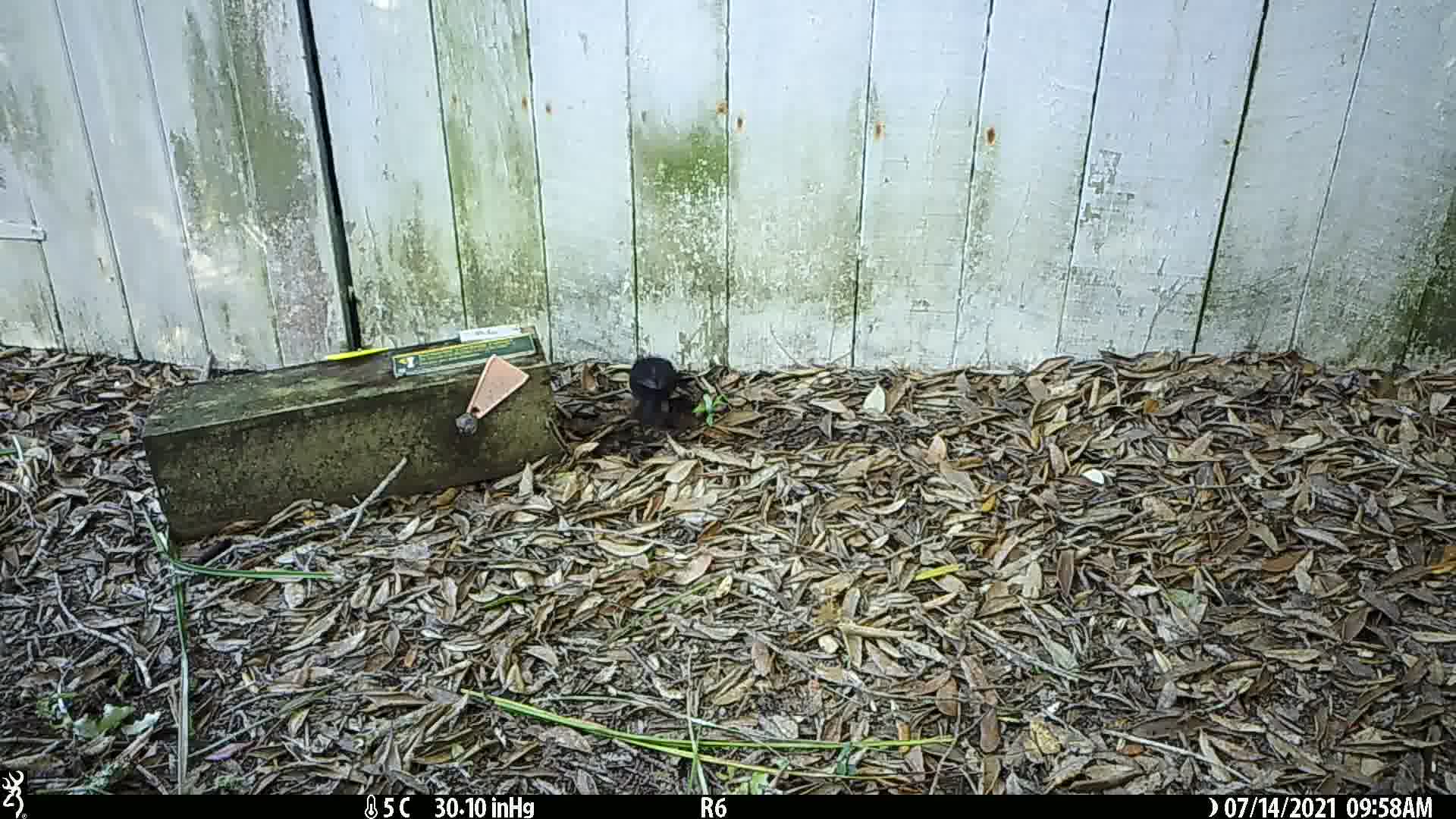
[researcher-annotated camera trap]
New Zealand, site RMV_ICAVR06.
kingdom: Animalia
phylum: Chordata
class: Aves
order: Passeriformes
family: Turdidae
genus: Turdus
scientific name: Turdus merula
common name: eurasian blackbird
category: blackbird